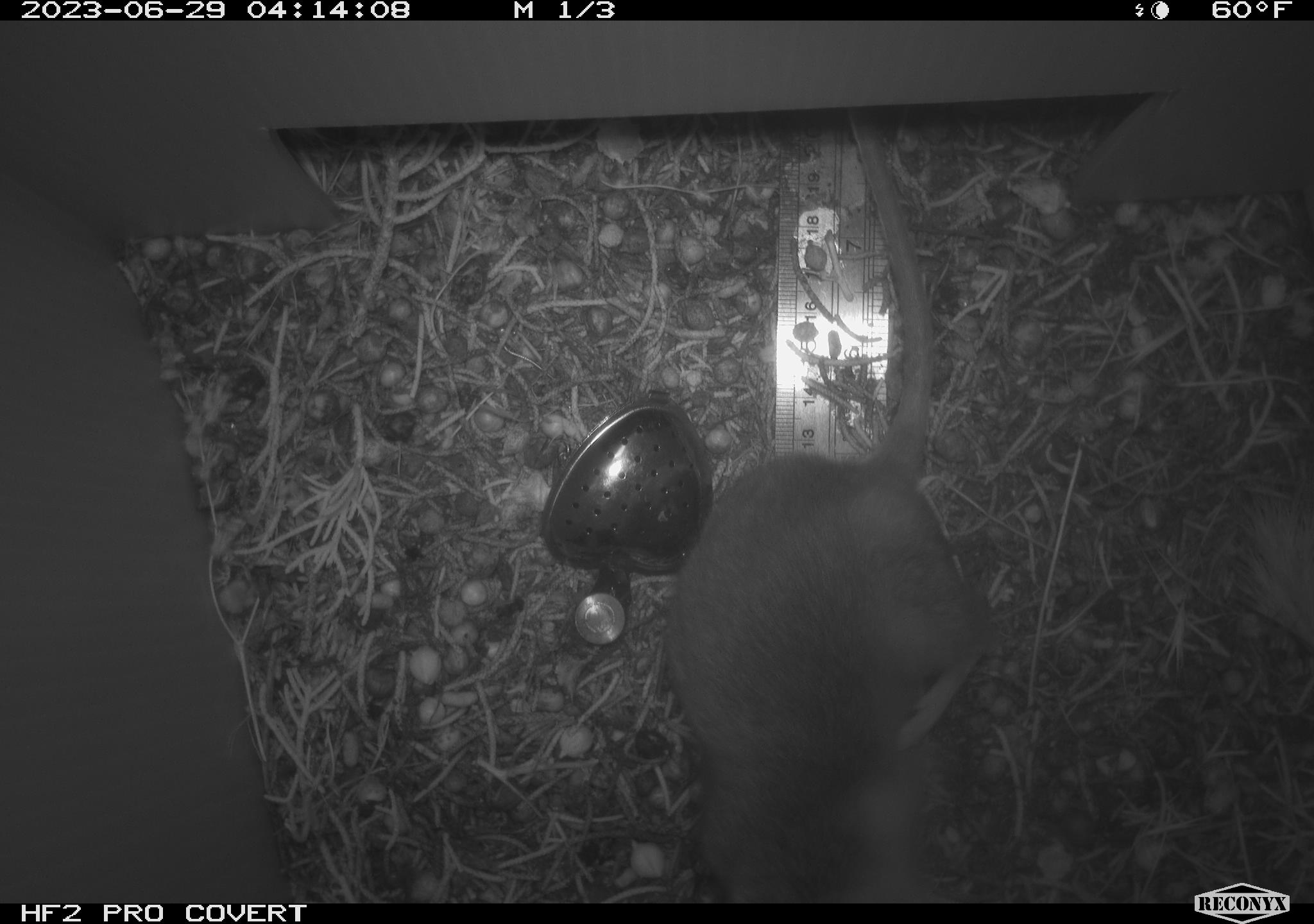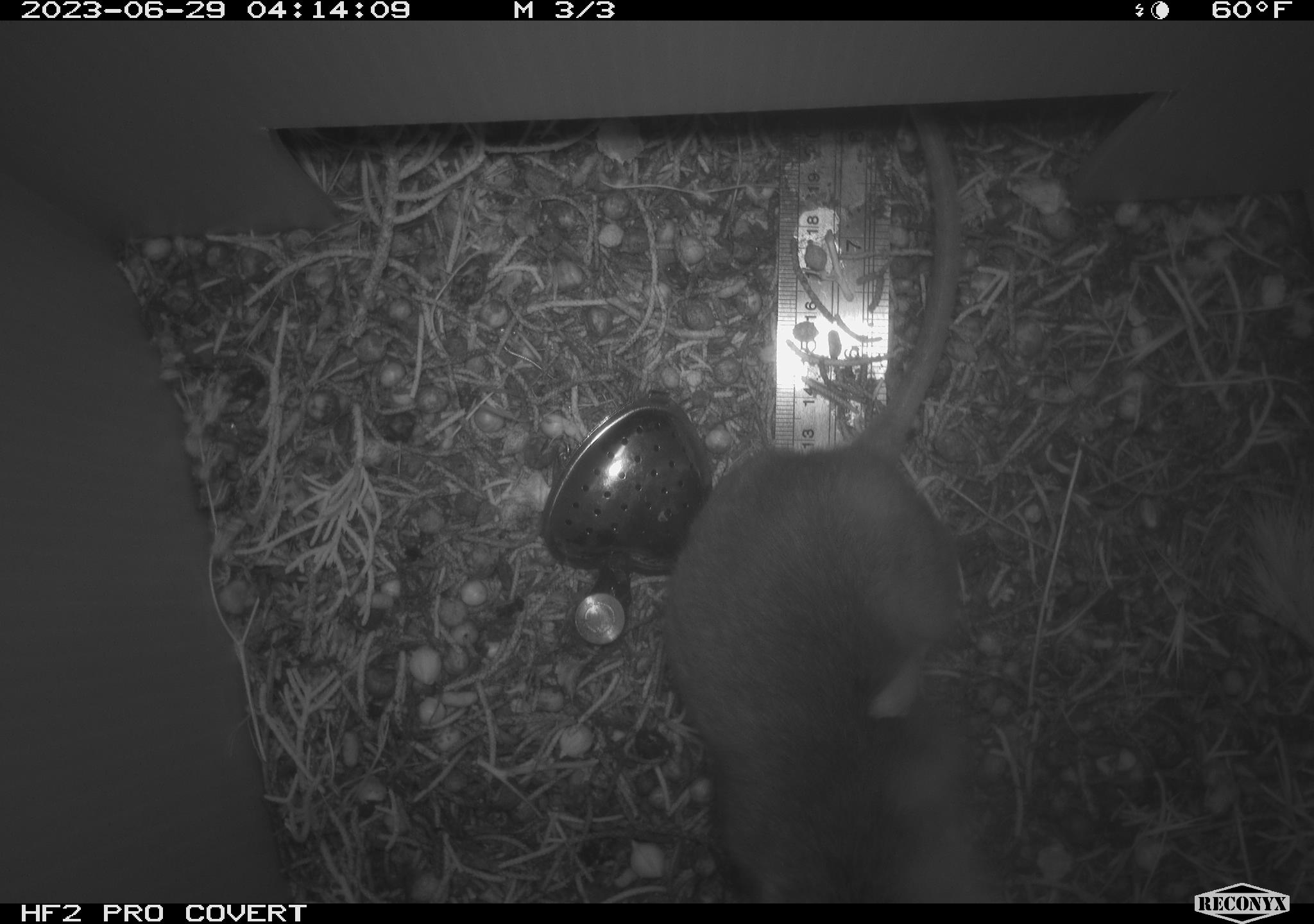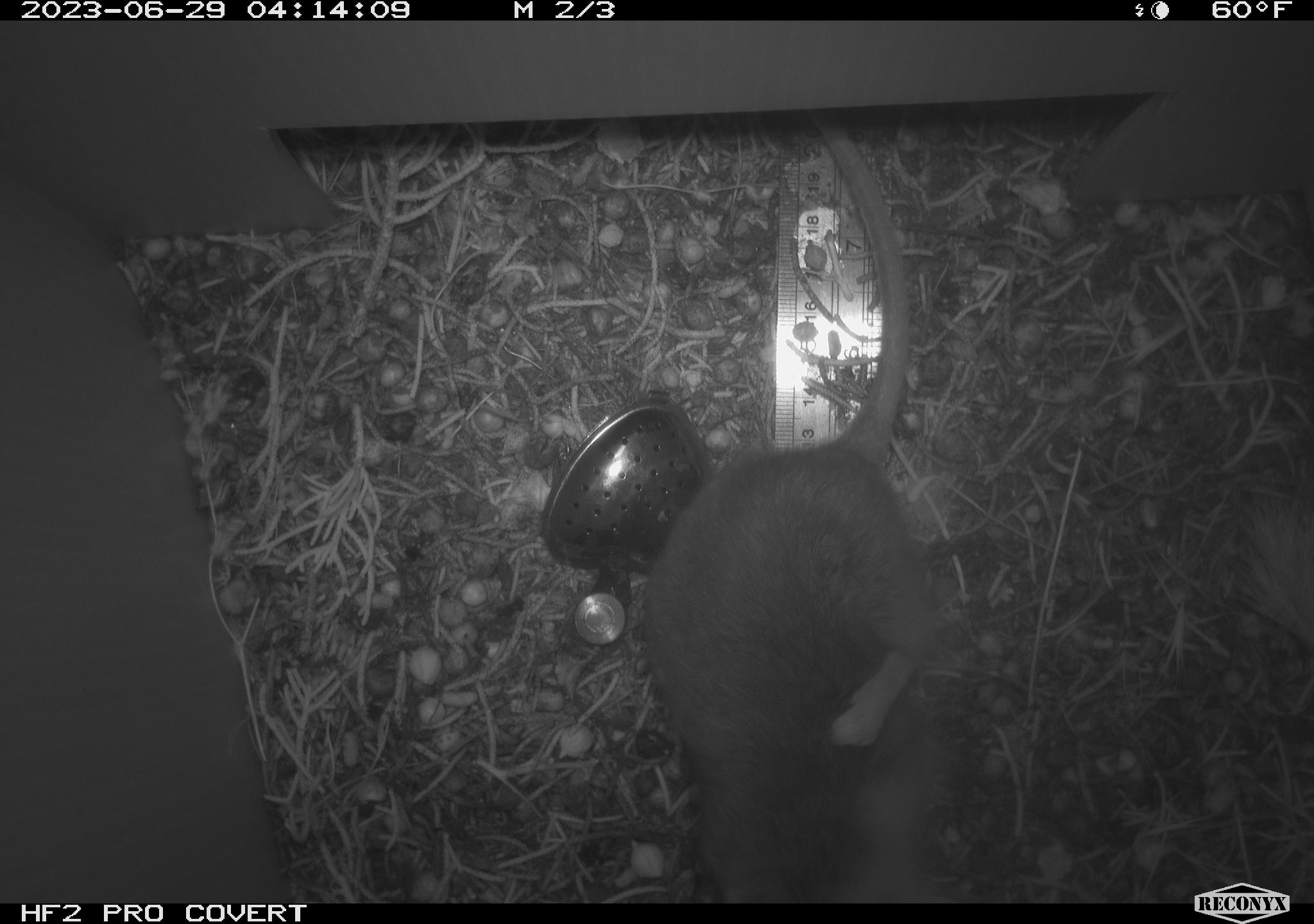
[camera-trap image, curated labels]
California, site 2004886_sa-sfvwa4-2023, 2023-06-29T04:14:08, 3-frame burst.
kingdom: Animalia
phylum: Chordata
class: Mammalia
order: Rodentia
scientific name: Rodentia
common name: mouse species